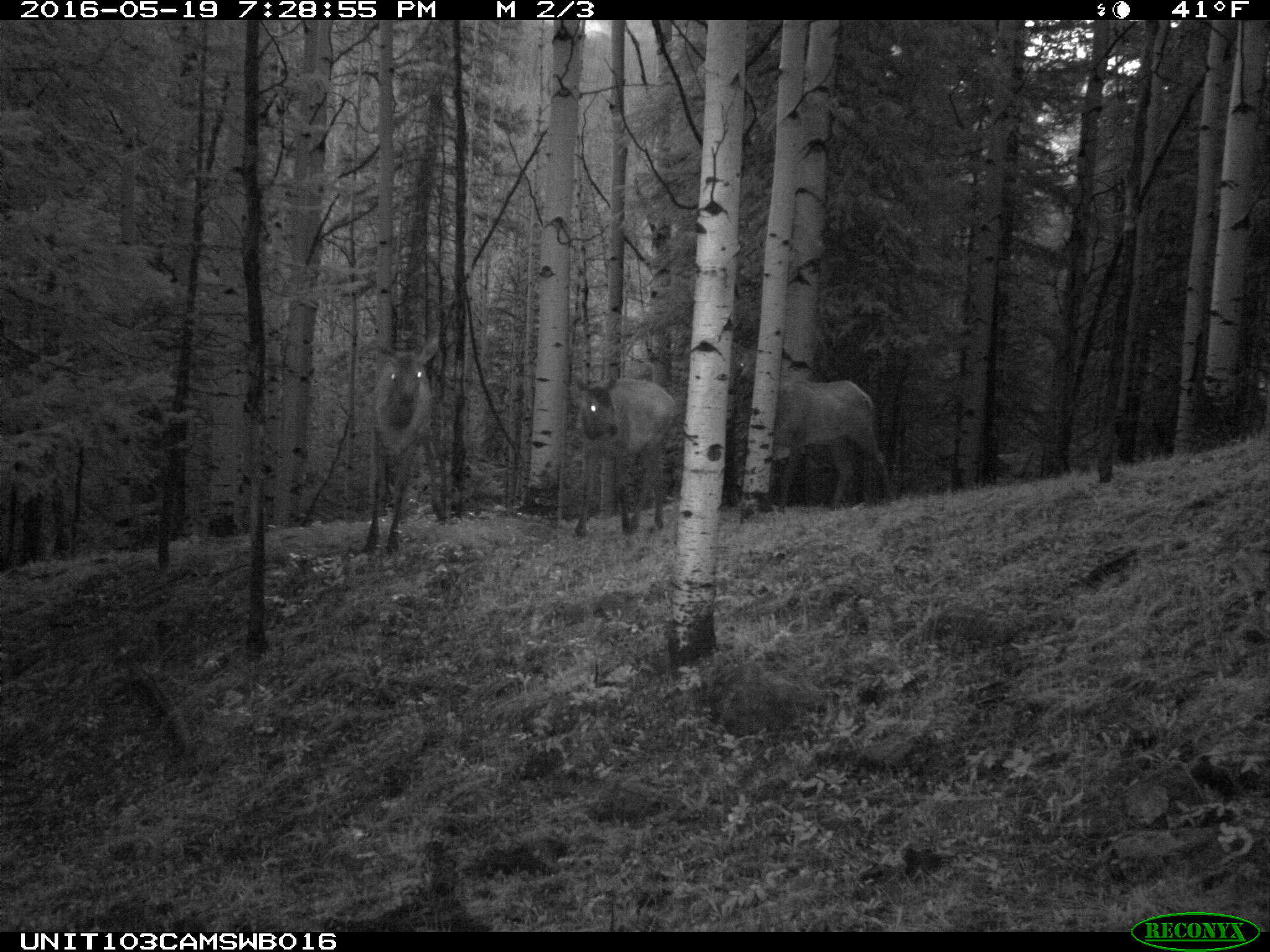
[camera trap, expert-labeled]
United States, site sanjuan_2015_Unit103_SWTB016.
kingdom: Animalia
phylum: Chordata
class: Mammalia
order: Artiodactyla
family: Cervidae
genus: Cervus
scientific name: Cervus elaphus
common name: red deer